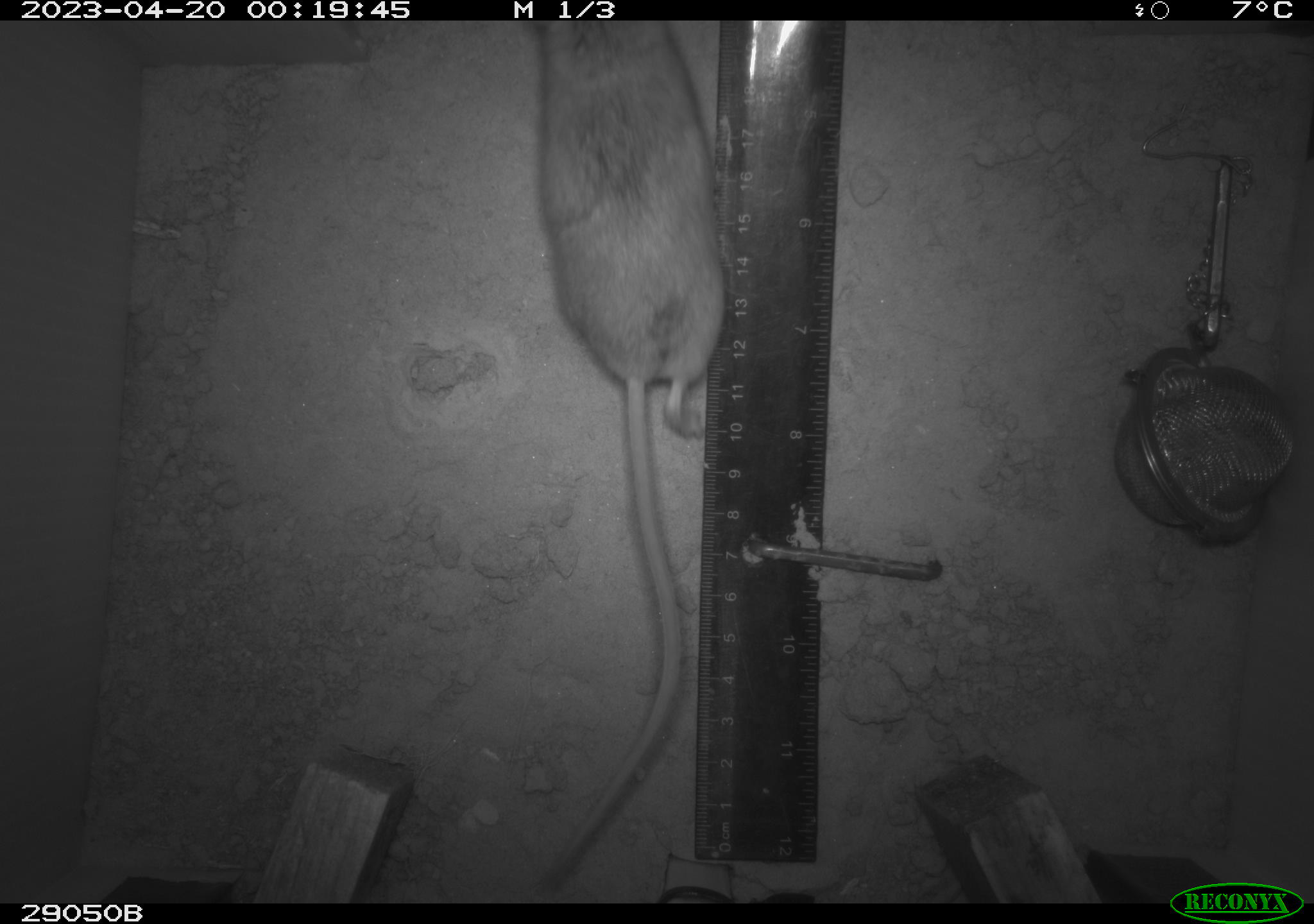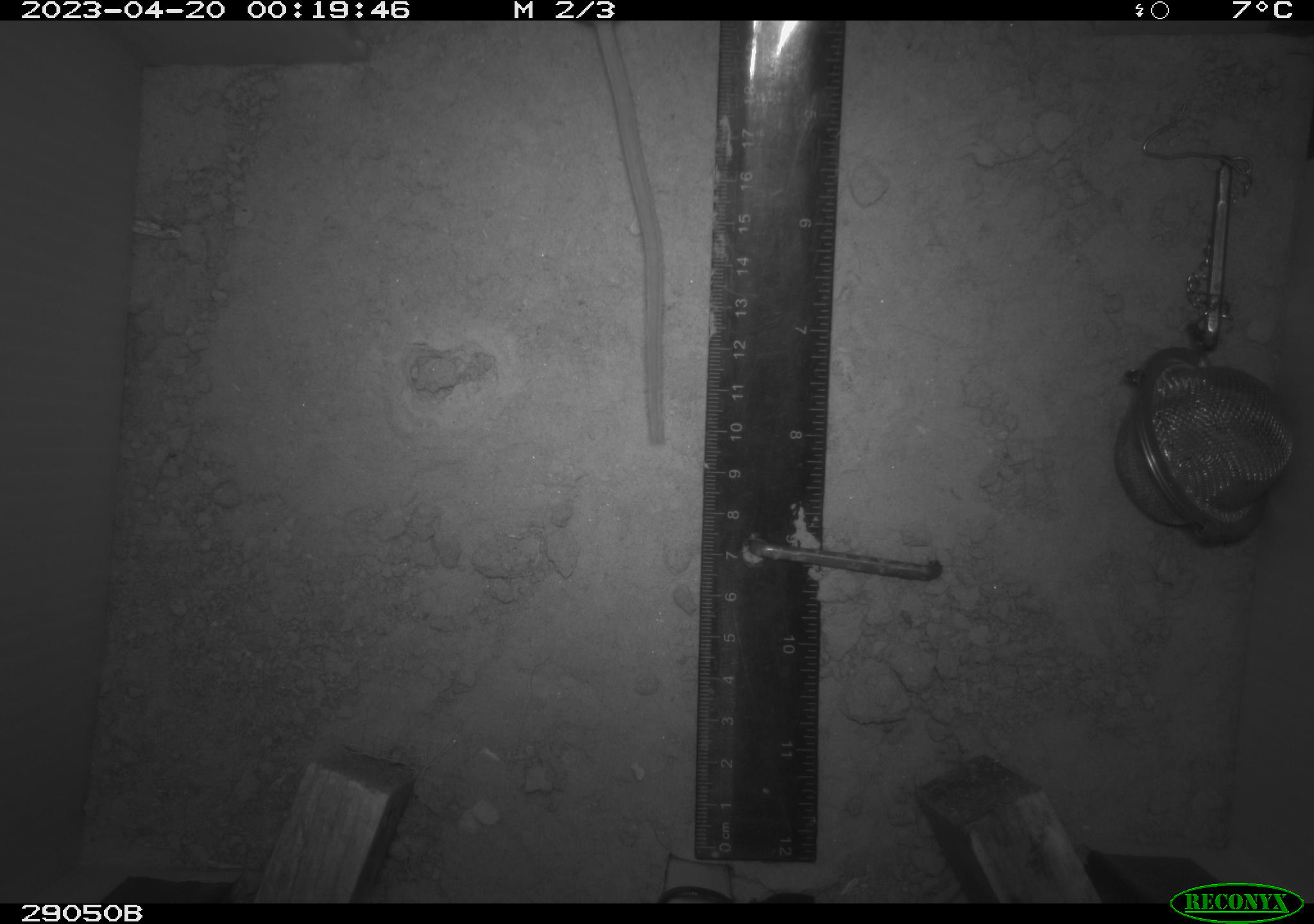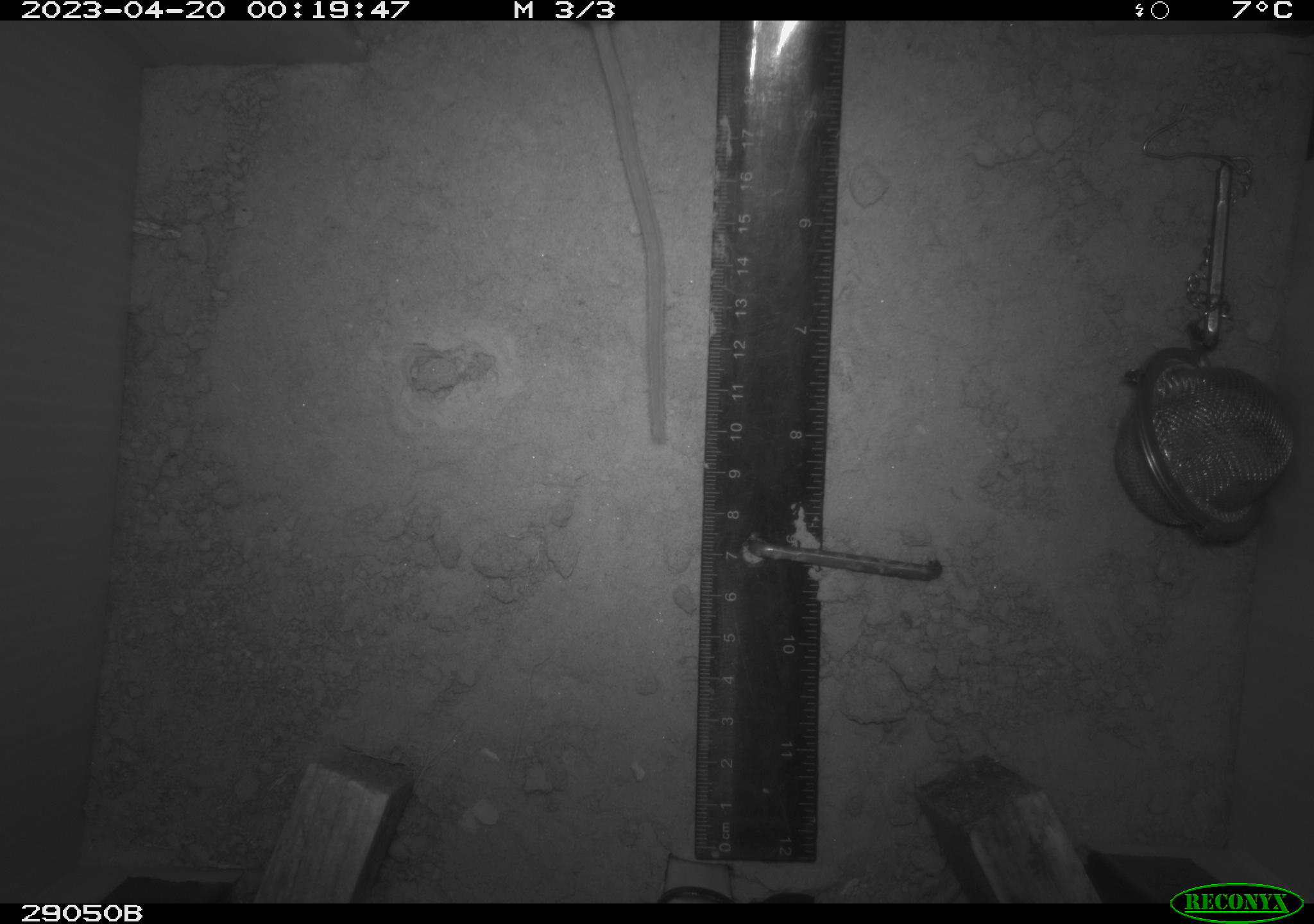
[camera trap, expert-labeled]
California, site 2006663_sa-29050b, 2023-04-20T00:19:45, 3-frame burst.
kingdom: Animalia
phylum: Chordata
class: Mammalia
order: Rodentia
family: Cricetidae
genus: Peromyscus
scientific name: Peromyscus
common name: deer mice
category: peromyscus species